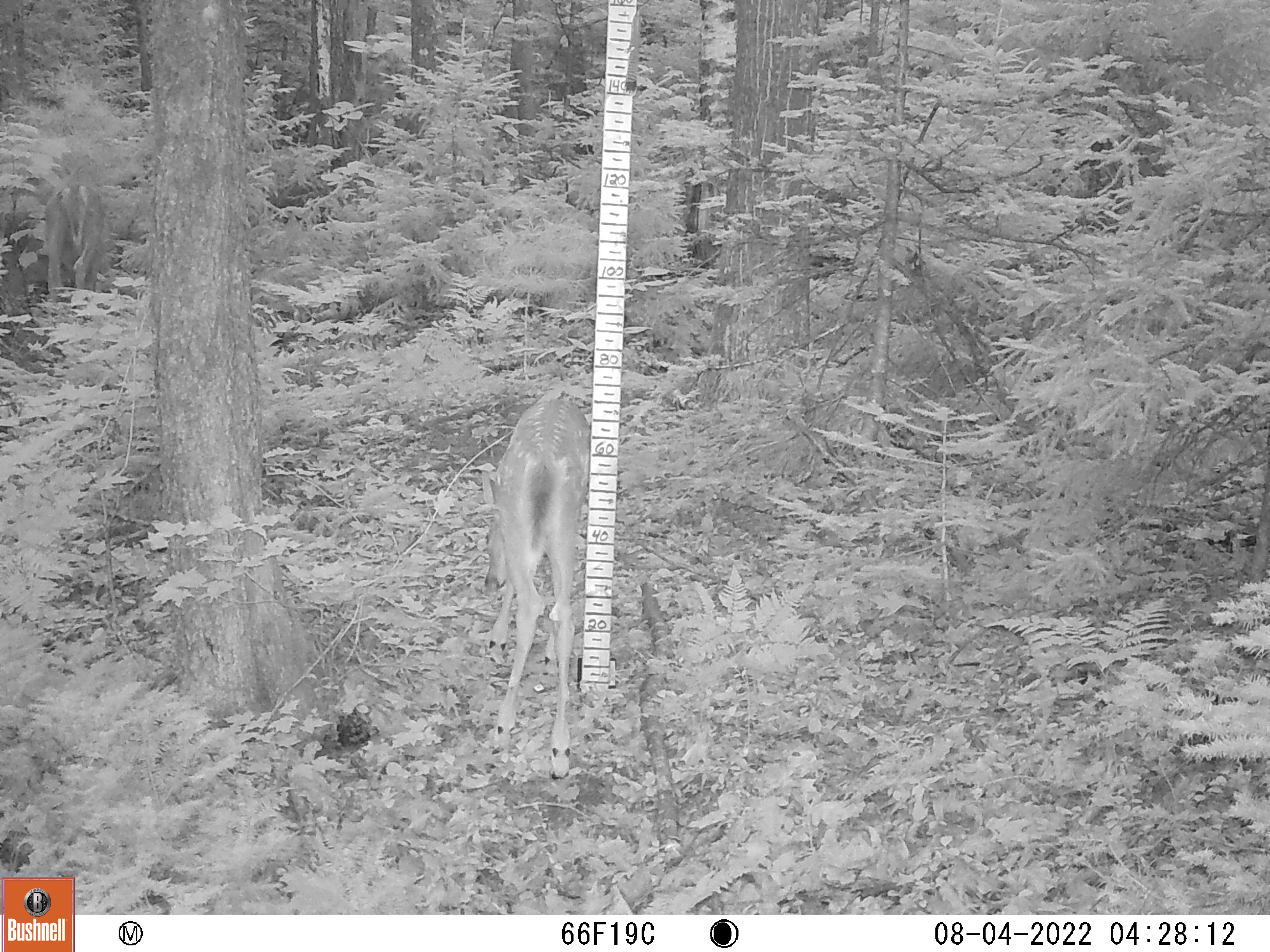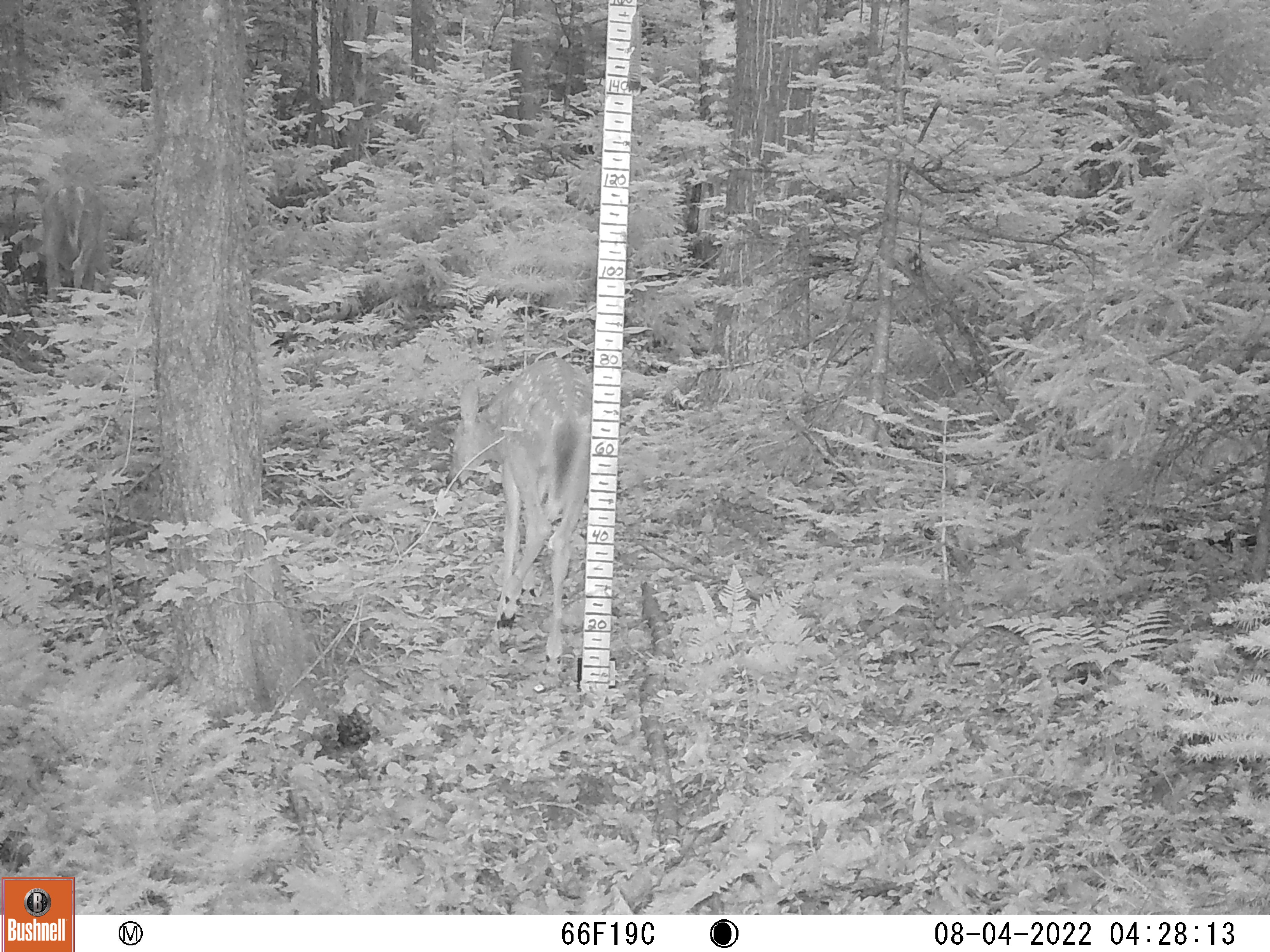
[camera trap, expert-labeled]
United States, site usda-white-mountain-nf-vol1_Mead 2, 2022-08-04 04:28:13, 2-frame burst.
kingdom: Animalia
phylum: Chordata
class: Mammalia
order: Artiodactyla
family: Cervidae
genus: Odocoileus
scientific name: Odocoileus virginianus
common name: white-tailed deer